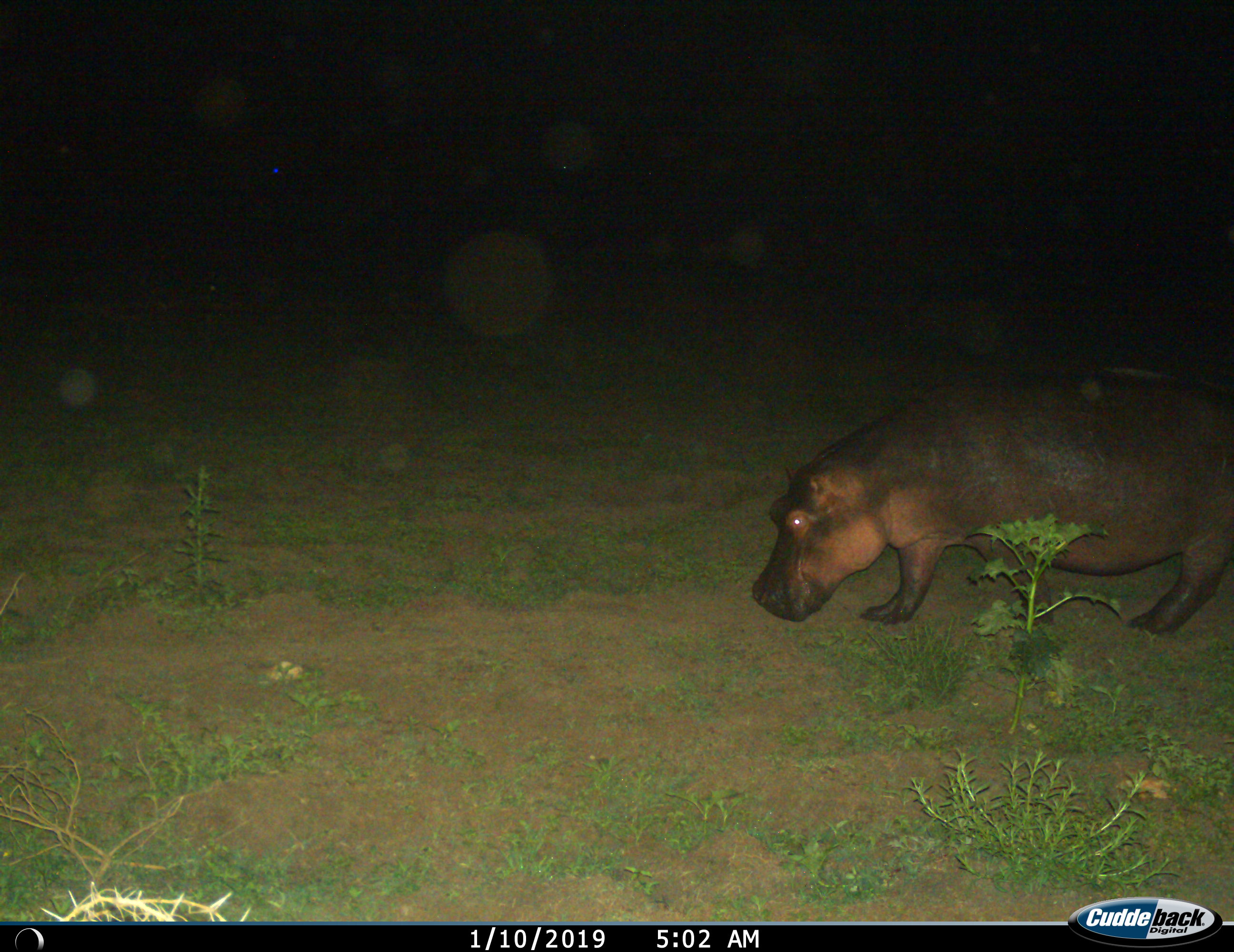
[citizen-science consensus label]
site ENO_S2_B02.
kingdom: Animalia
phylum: Chordata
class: Mammalia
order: Artiodactyla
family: Hippopotamidae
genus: Hippopotamus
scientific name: Hippopotamus amphibius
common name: hippopotamus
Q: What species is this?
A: Hippopotamus (Hippopotamus amphibius).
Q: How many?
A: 1.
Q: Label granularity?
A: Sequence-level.